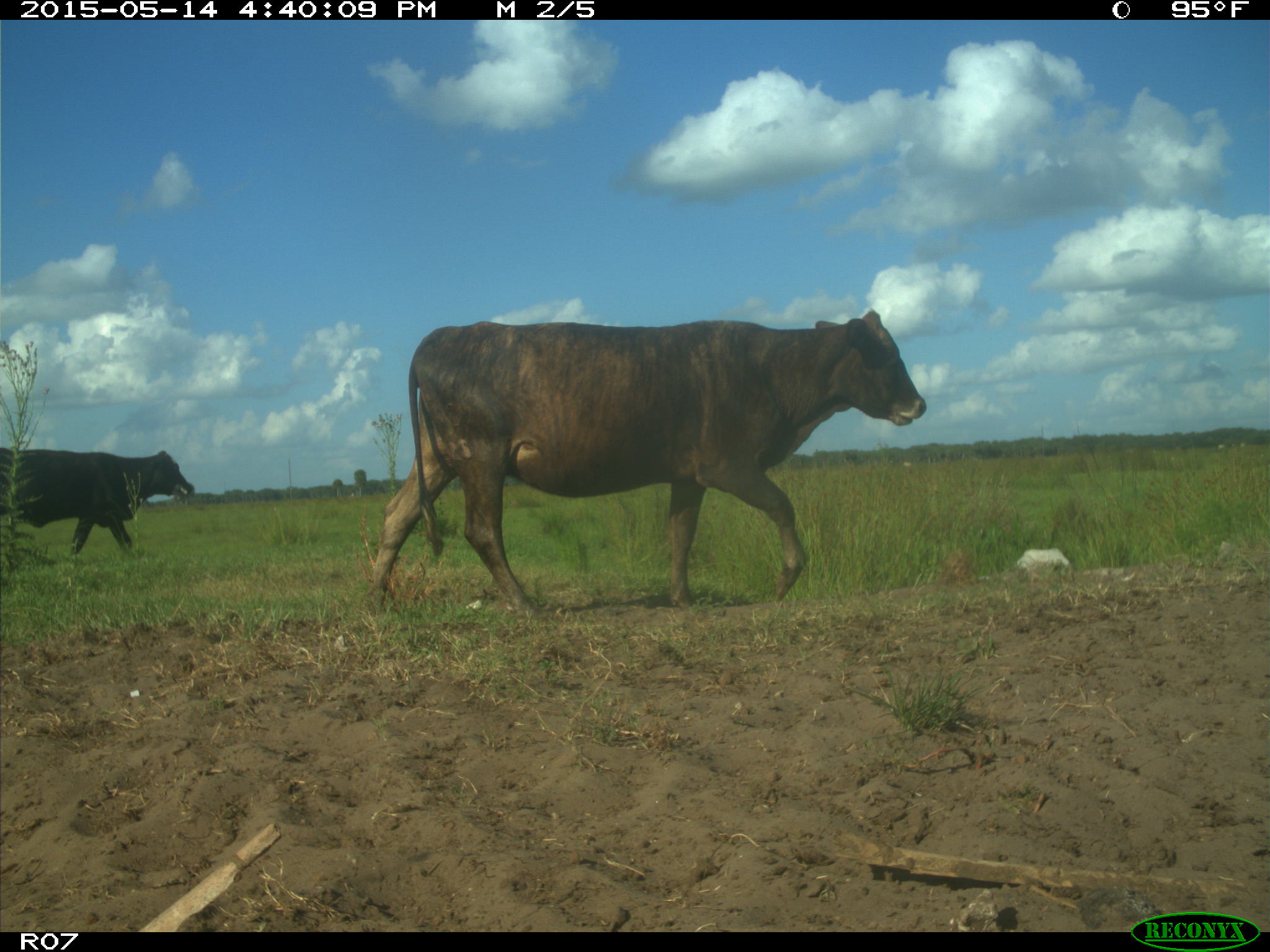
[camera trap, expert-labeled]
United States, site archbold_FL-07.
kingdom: Animalia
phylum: Chordata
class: Mammalia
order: Artiodactyla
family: Bovidae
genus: Bos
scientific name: Bos taurus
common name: domestic cow